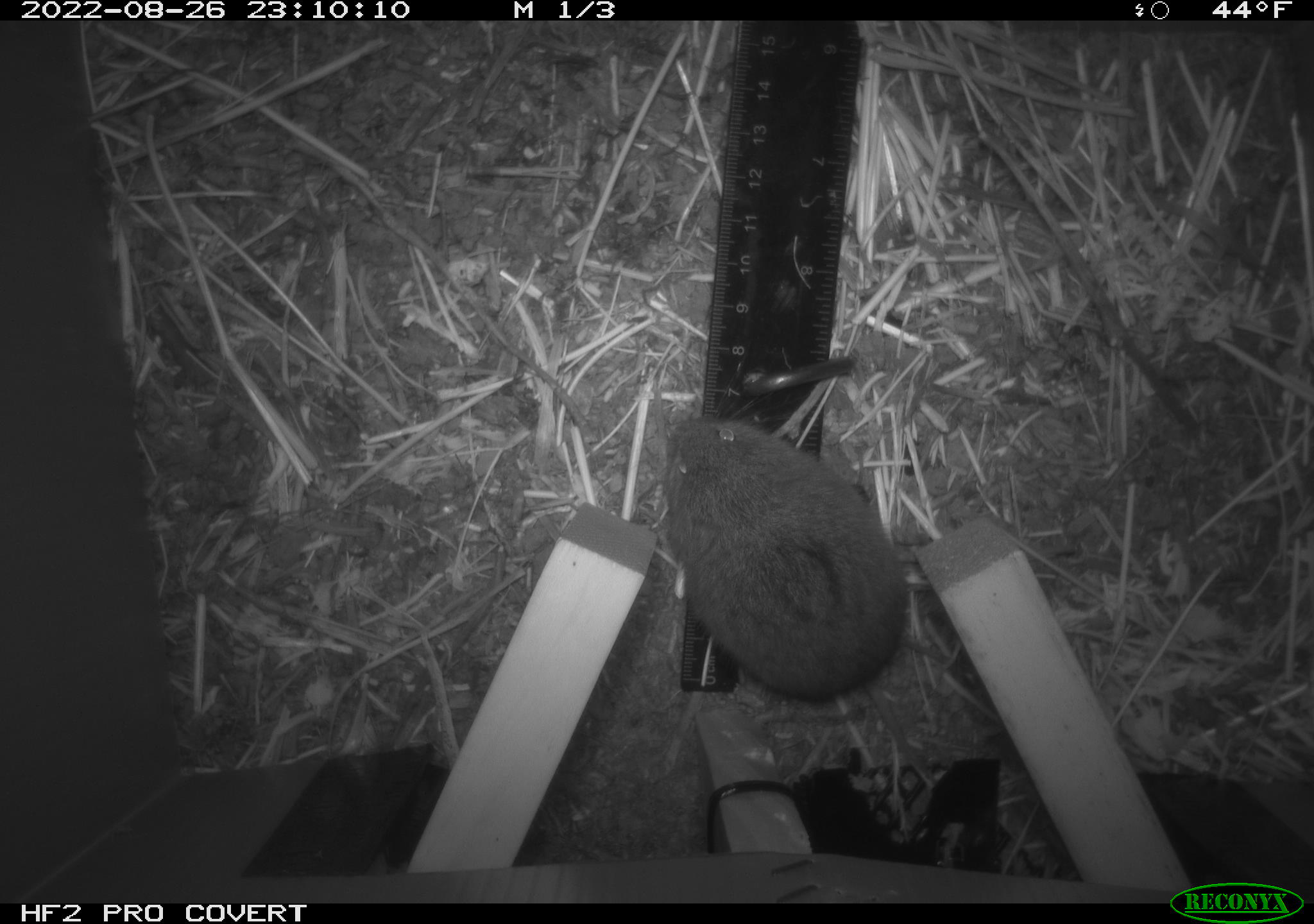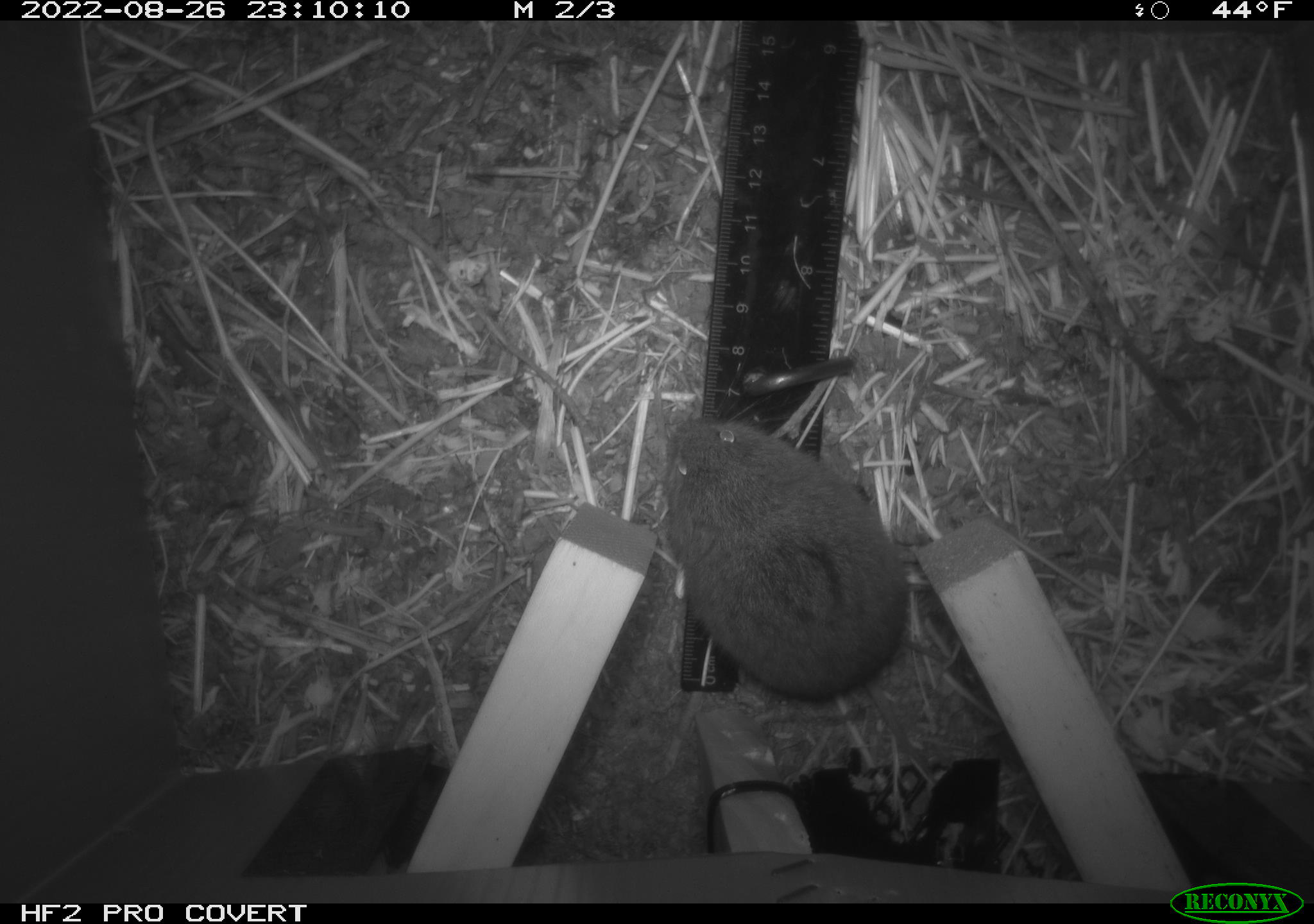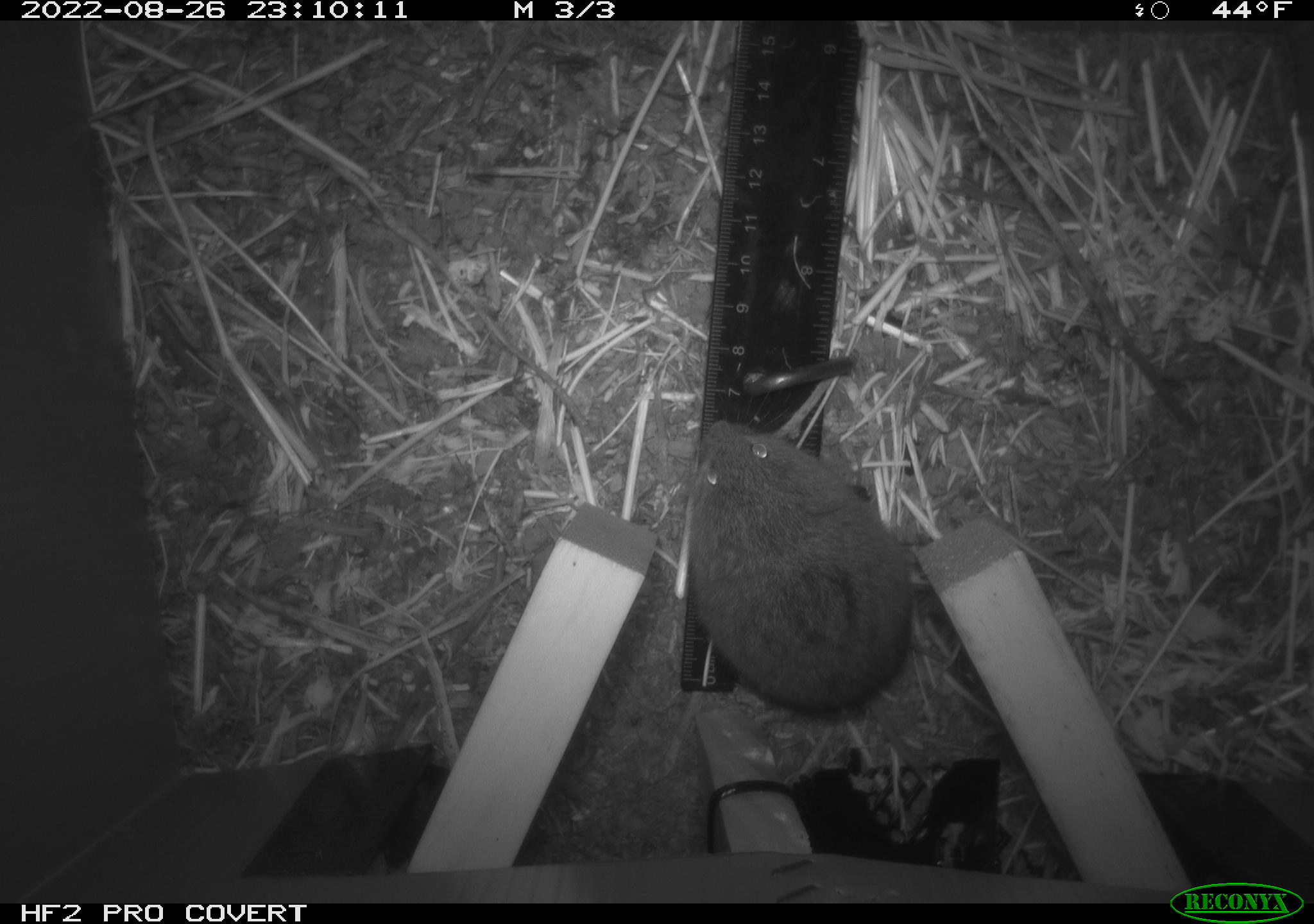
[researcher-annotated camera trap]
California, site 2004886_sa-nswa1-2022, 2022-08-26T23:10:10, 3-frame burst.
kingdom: Animalia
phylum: Chordata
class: Mammalia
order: Rodentia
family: Cricetidae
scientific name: Cricetidae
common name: hamsters, voles, lemmings, and allies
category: cricetidae family